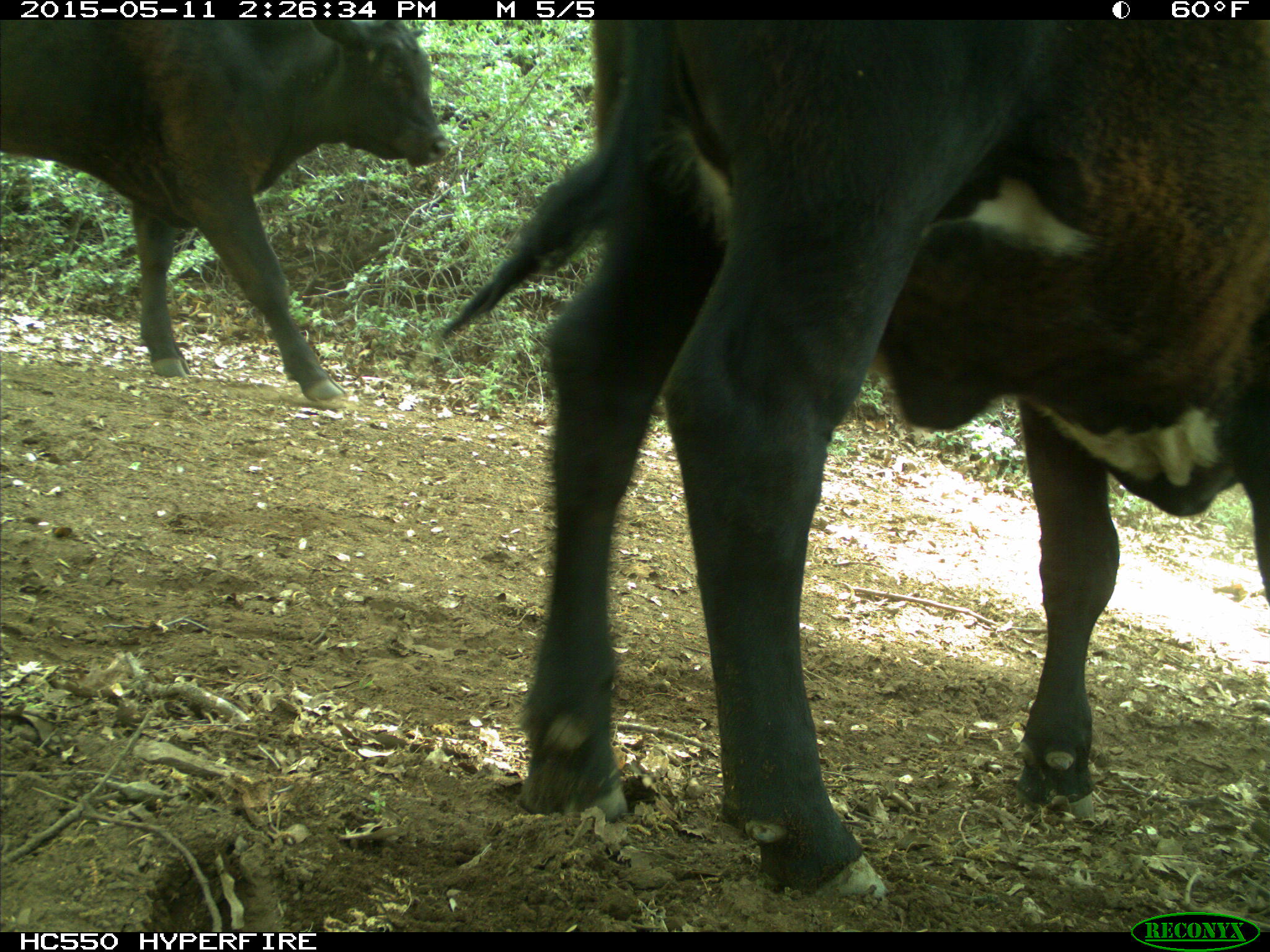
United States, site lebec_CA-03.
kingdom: Animalia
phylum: Chordata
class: Mammalia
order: Artiodactyla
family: Bovidae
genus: Bos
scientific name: Bos taurus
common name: domestic cow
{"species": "Bos taurus (domestic cow)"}